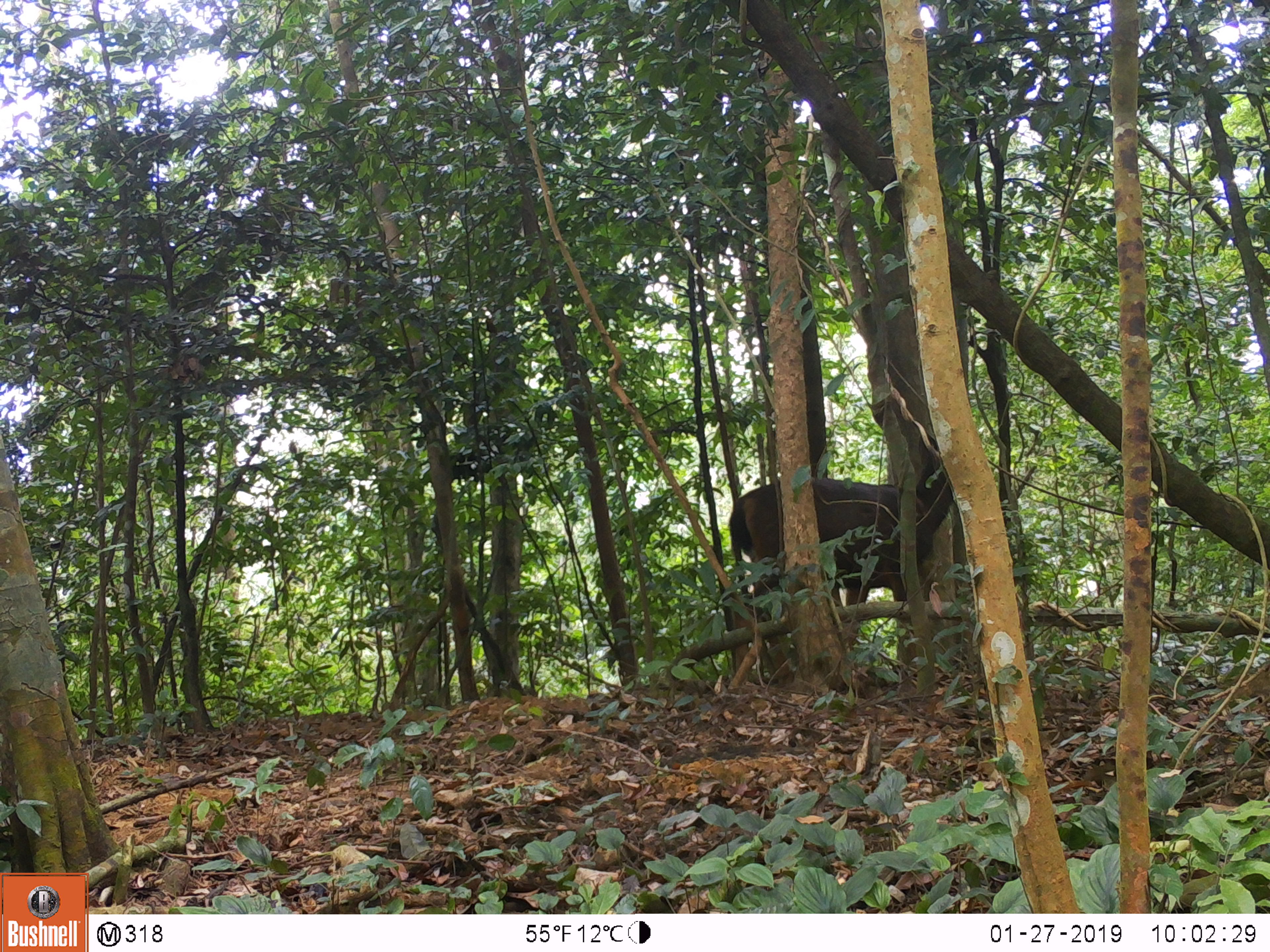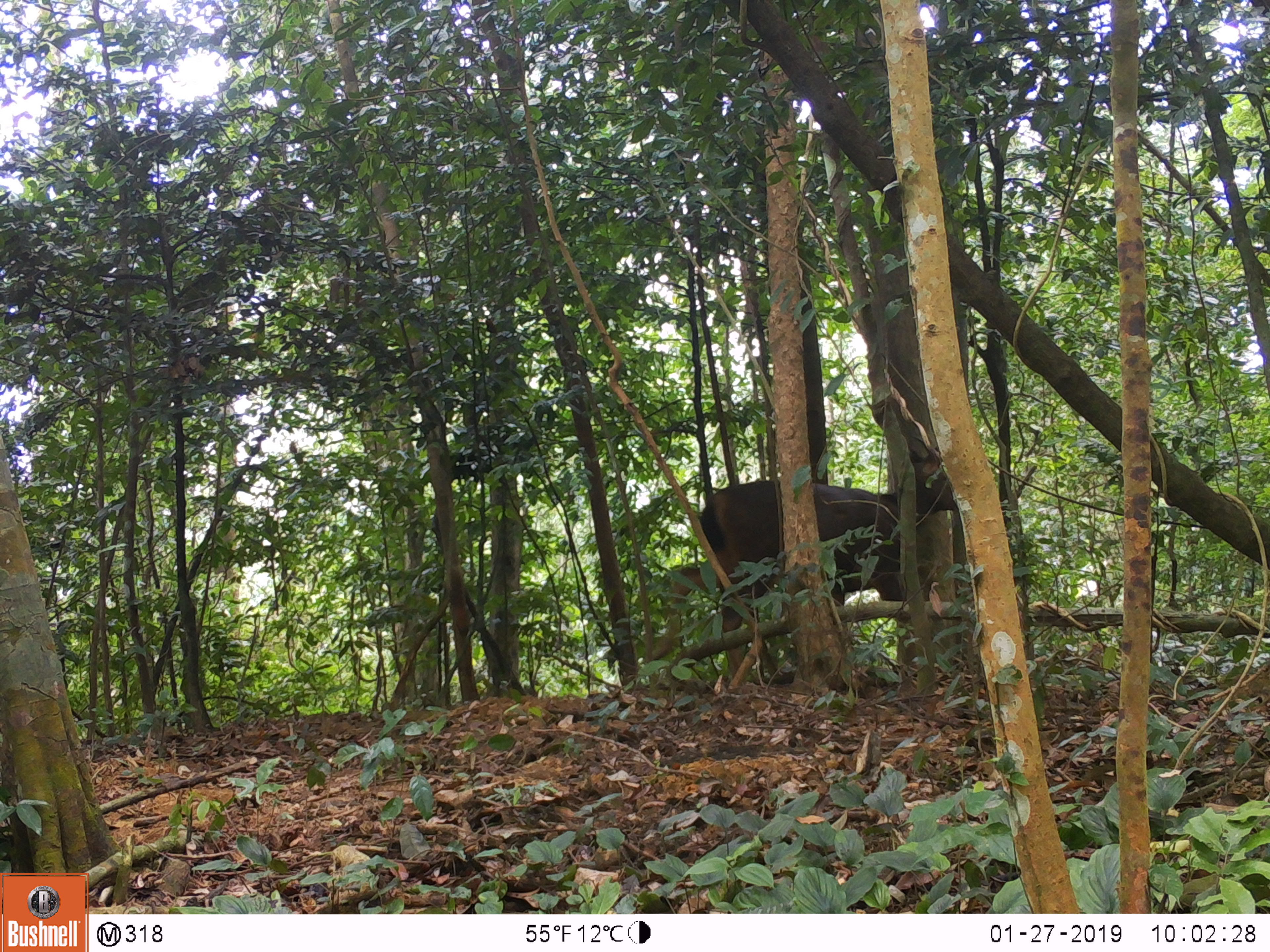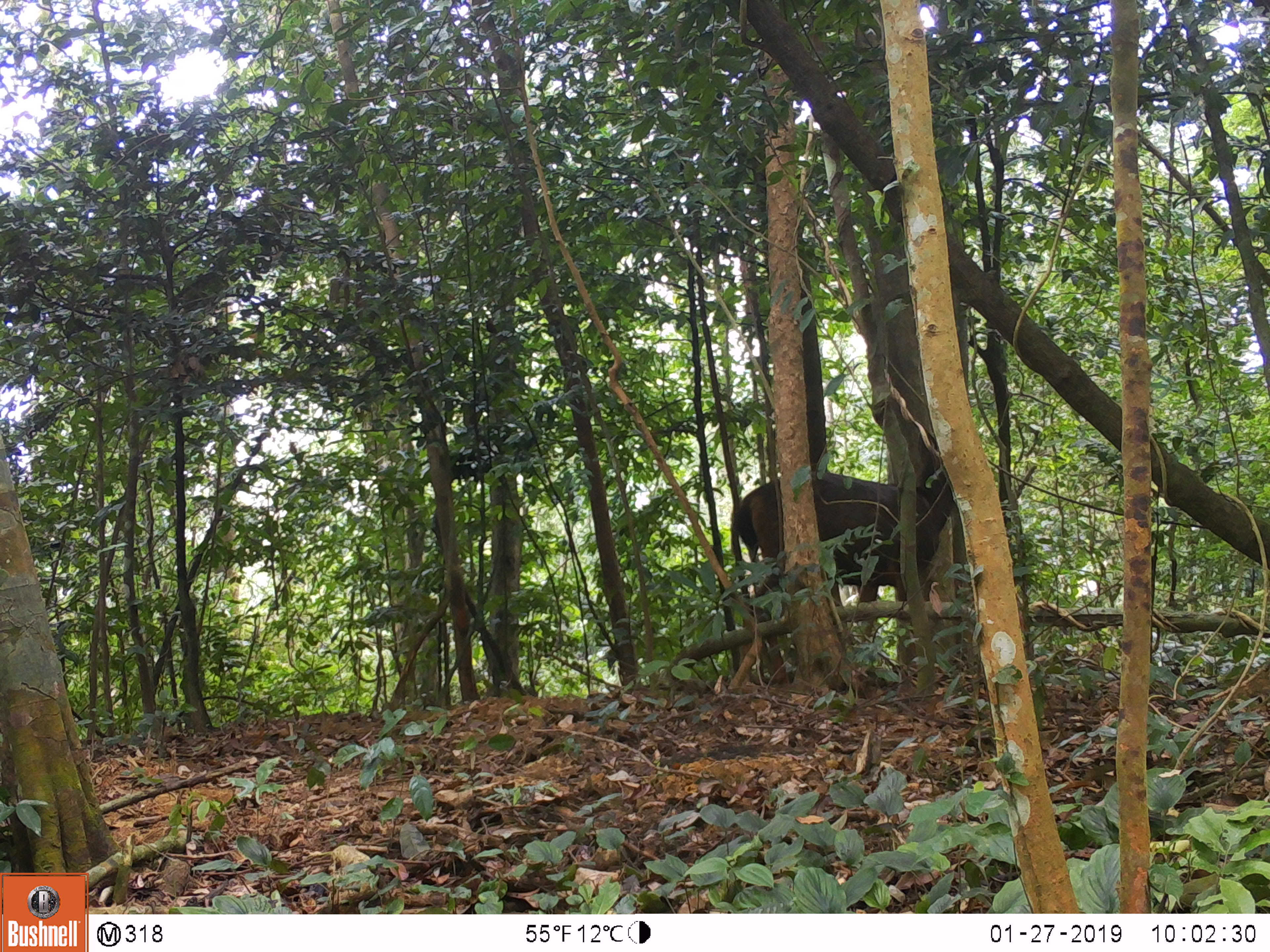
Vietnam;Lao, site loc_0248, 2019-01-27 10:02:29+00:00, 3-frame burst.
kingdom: Animalia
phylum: Chordata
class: Mammalia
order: Artiodactyla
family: Cervidae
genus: Rusa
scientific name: Rusa unicolor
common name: sambar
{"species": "sambar (Rusa unicolor)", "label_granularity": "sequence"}